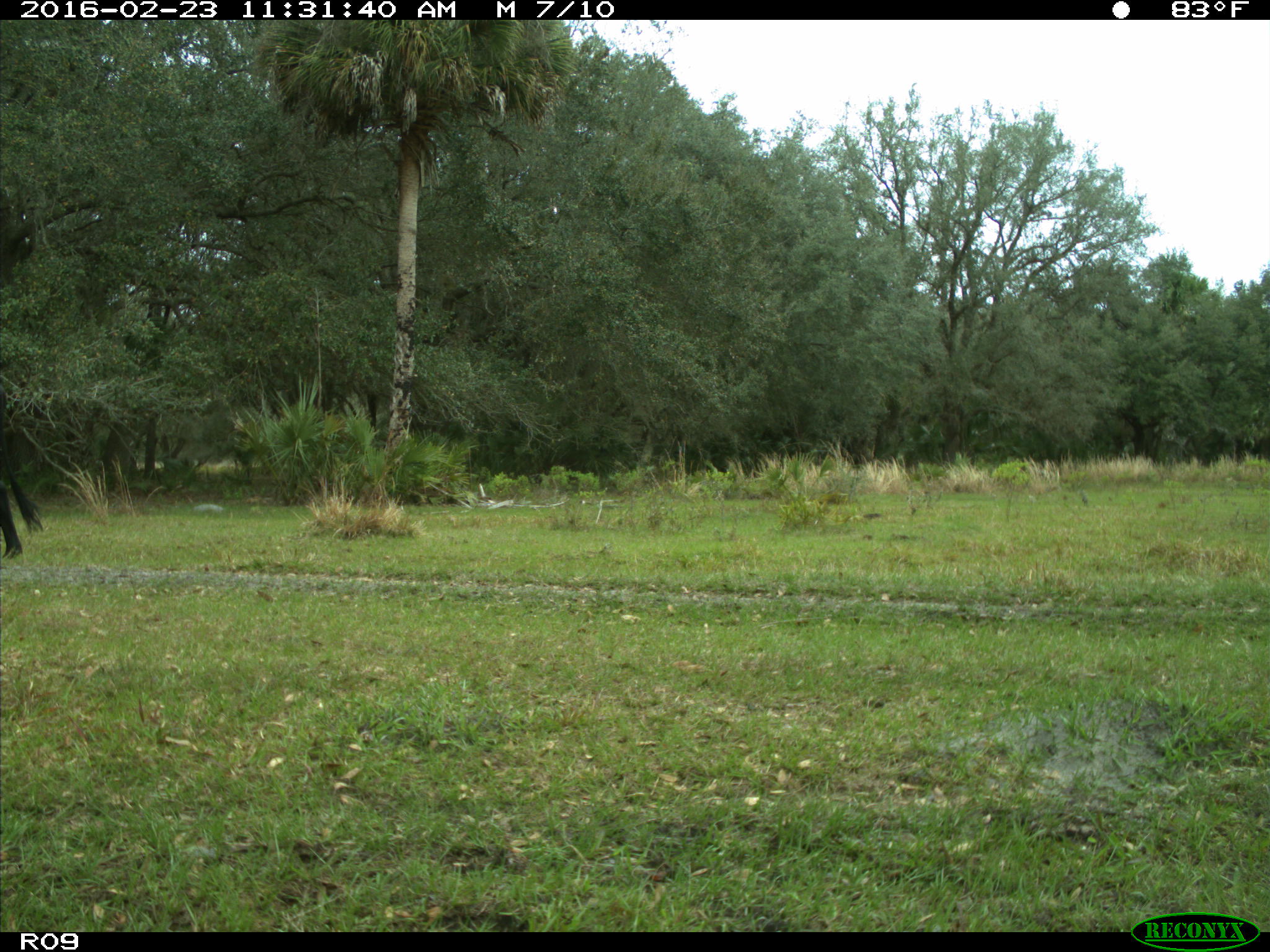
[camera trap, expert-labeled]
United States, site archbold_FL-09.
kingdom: Animalia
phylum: Chordata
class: Mammalia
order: Artiodactyla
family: Bovidae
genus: Bos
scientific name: Bos taurus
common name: domestic cow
Bos taurus (domestic cow).